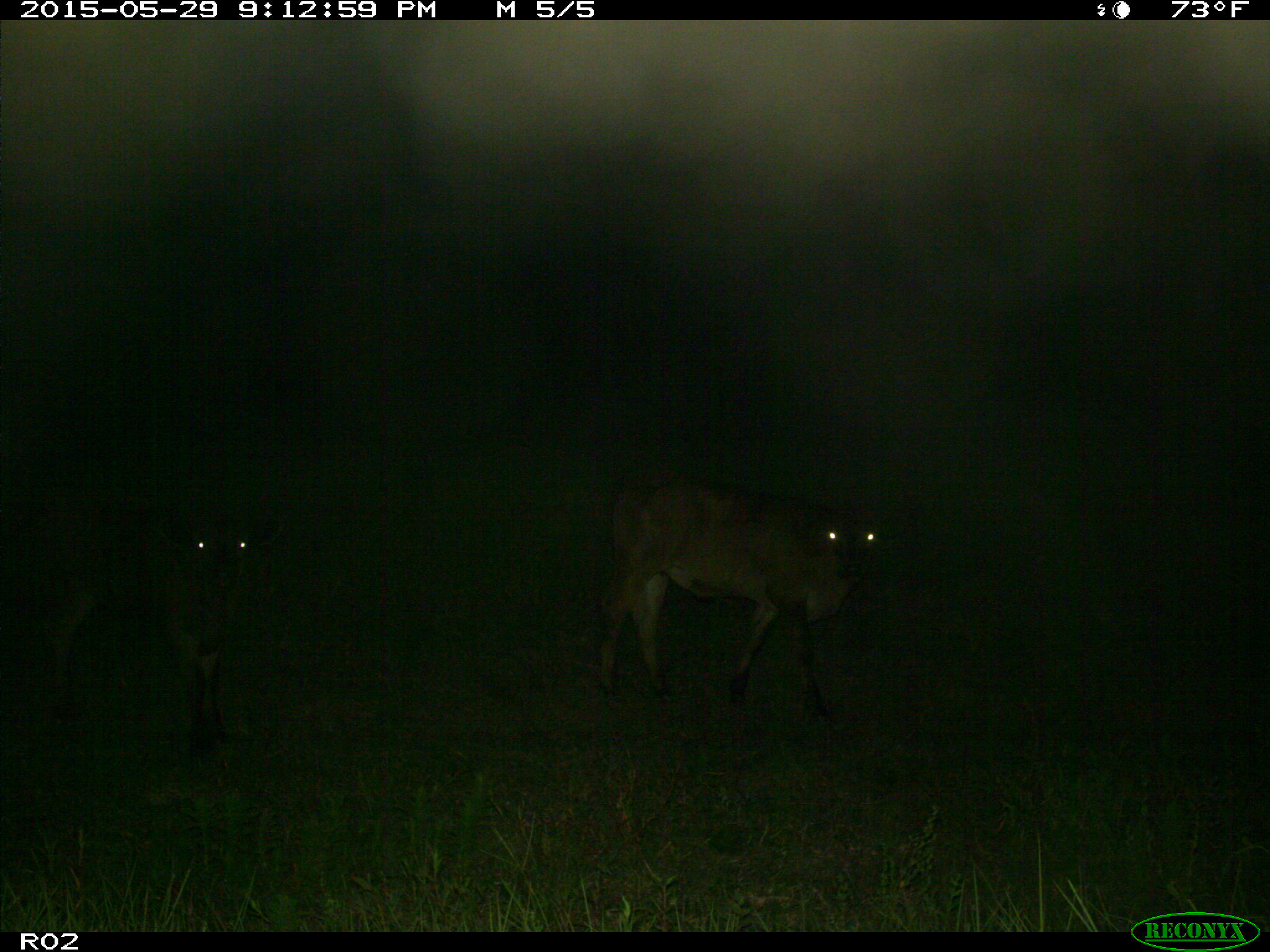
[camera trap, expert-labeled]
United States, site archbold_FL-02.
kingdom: Animalia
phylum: Chordata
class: Mammalia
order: Artiodactyla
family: Bovidae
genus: Bos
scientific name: Bos taurus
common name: domestic cow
Bos taurus (domestic cow).